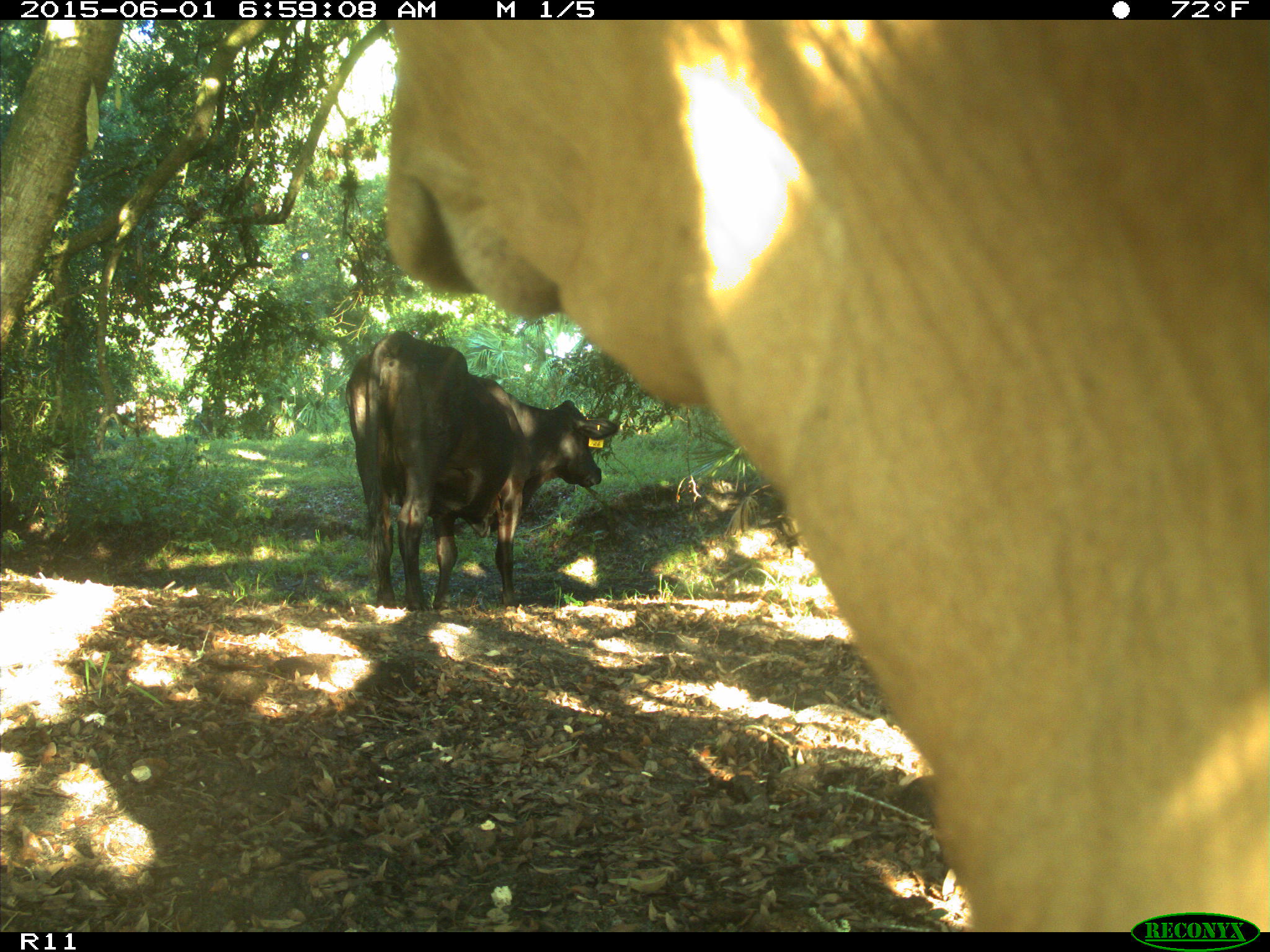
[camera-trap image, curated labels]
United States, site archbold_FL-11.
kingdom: Animalia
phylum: Chordata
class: Mammalia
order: Artiodactyla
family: Bovidae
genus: Bos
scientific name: Bos taurus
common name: domestic cow